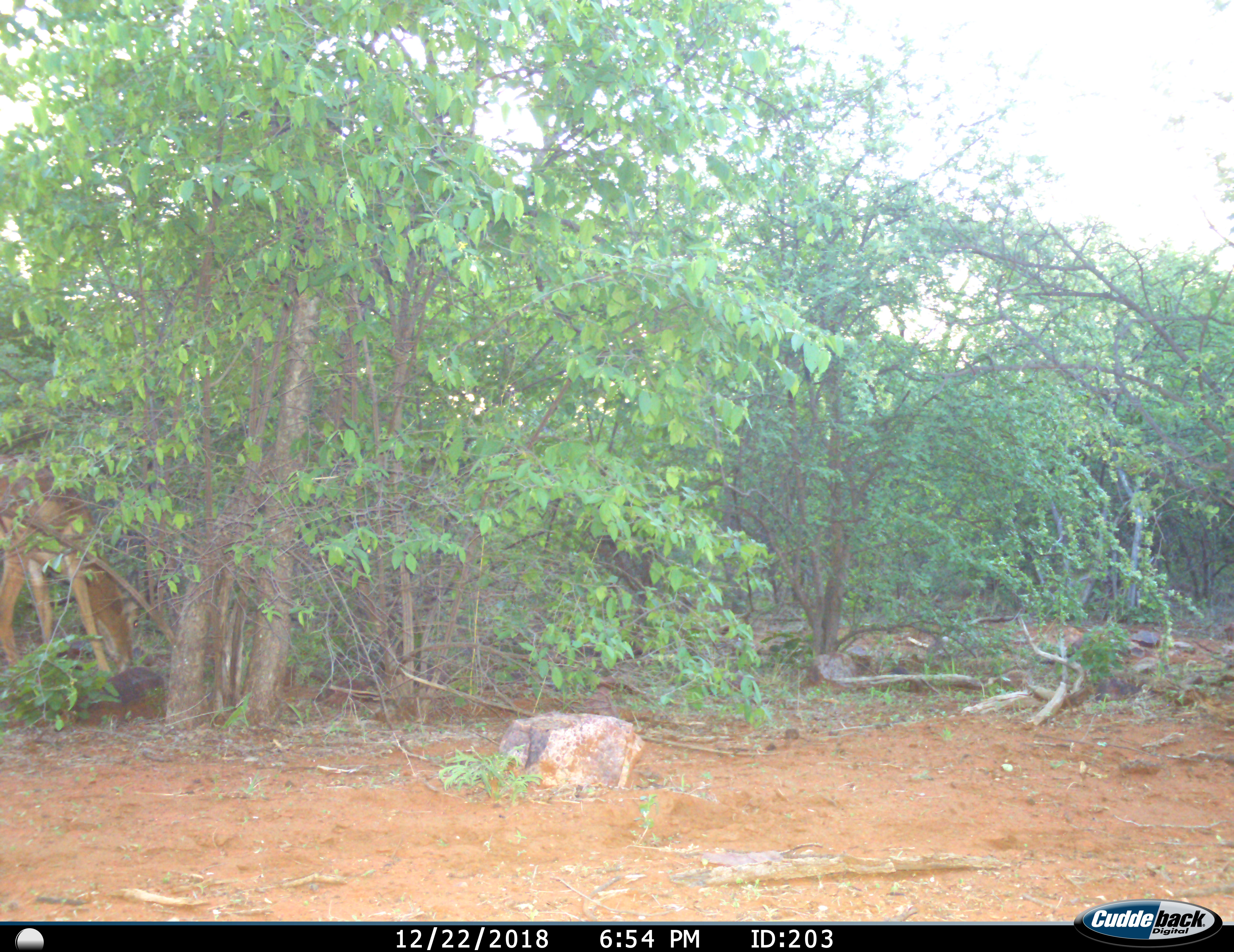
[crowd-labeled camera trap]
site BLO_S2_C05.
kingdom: Animalia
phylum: Chordata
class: Mammalia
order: Artiodactyla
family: Bovidae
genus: Aepyceros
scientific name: Aepyceros melampus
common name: impala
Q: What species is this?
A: Impala (Aepyceros melampus).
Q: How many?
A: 1.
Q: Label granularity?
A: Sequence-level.